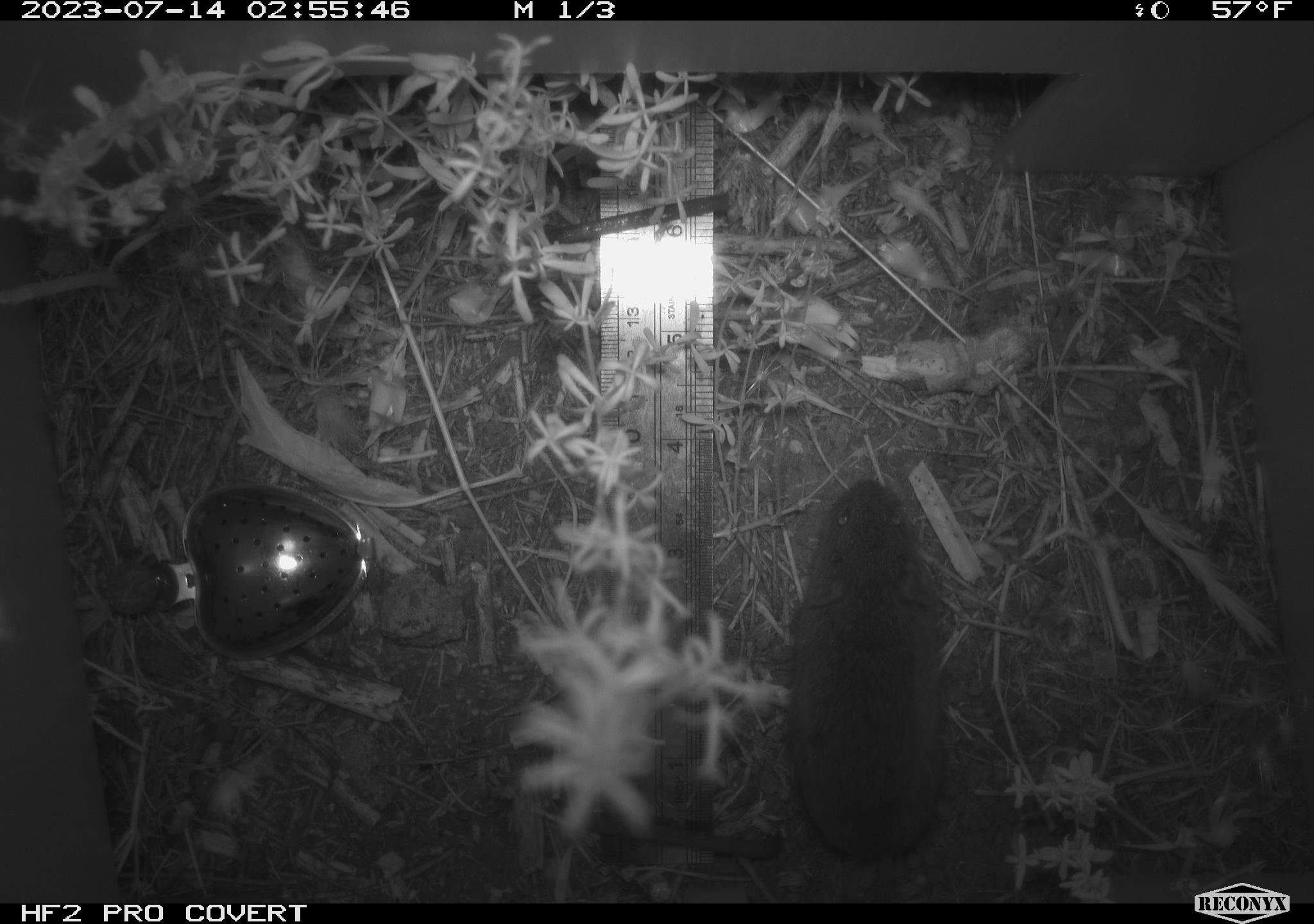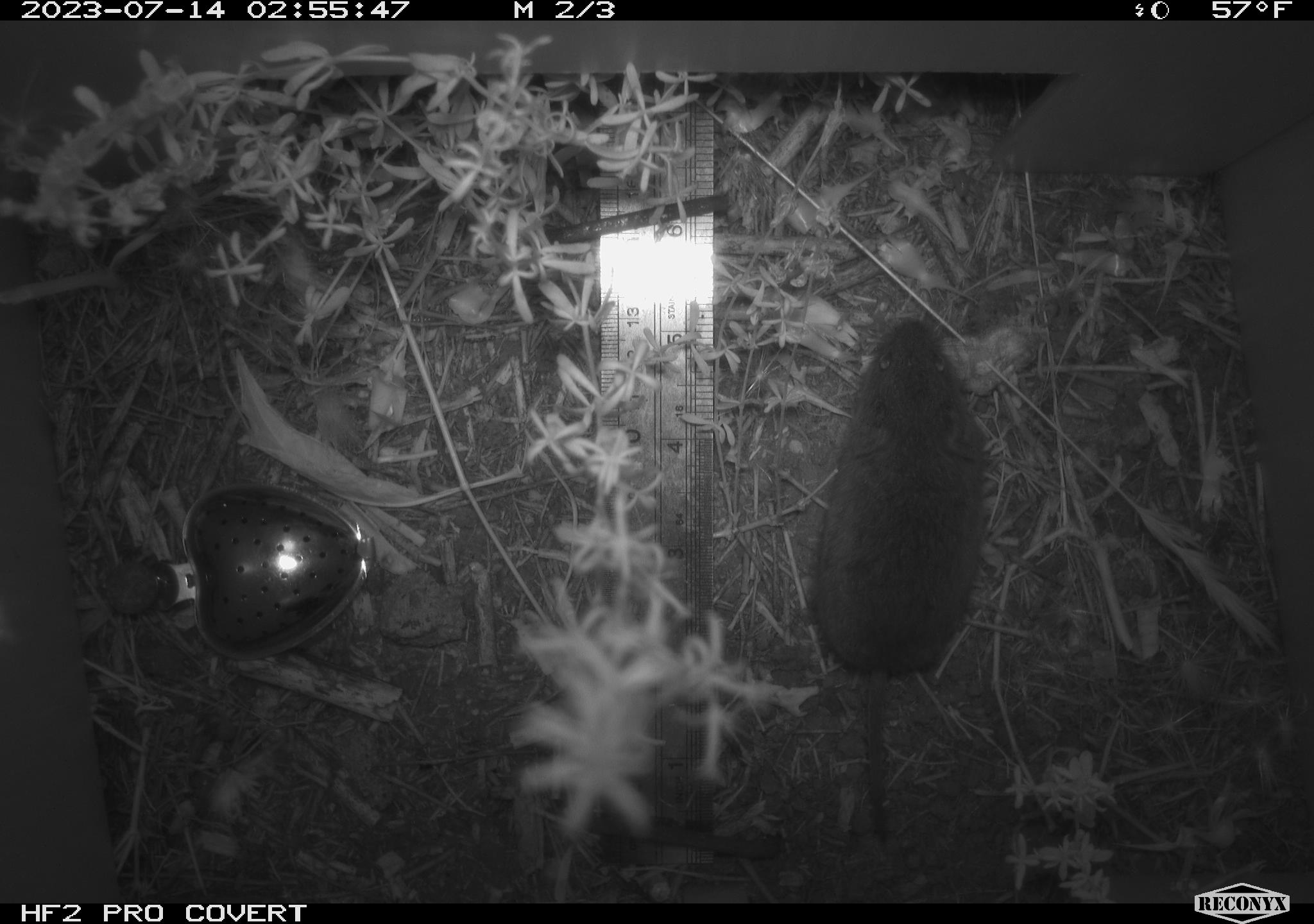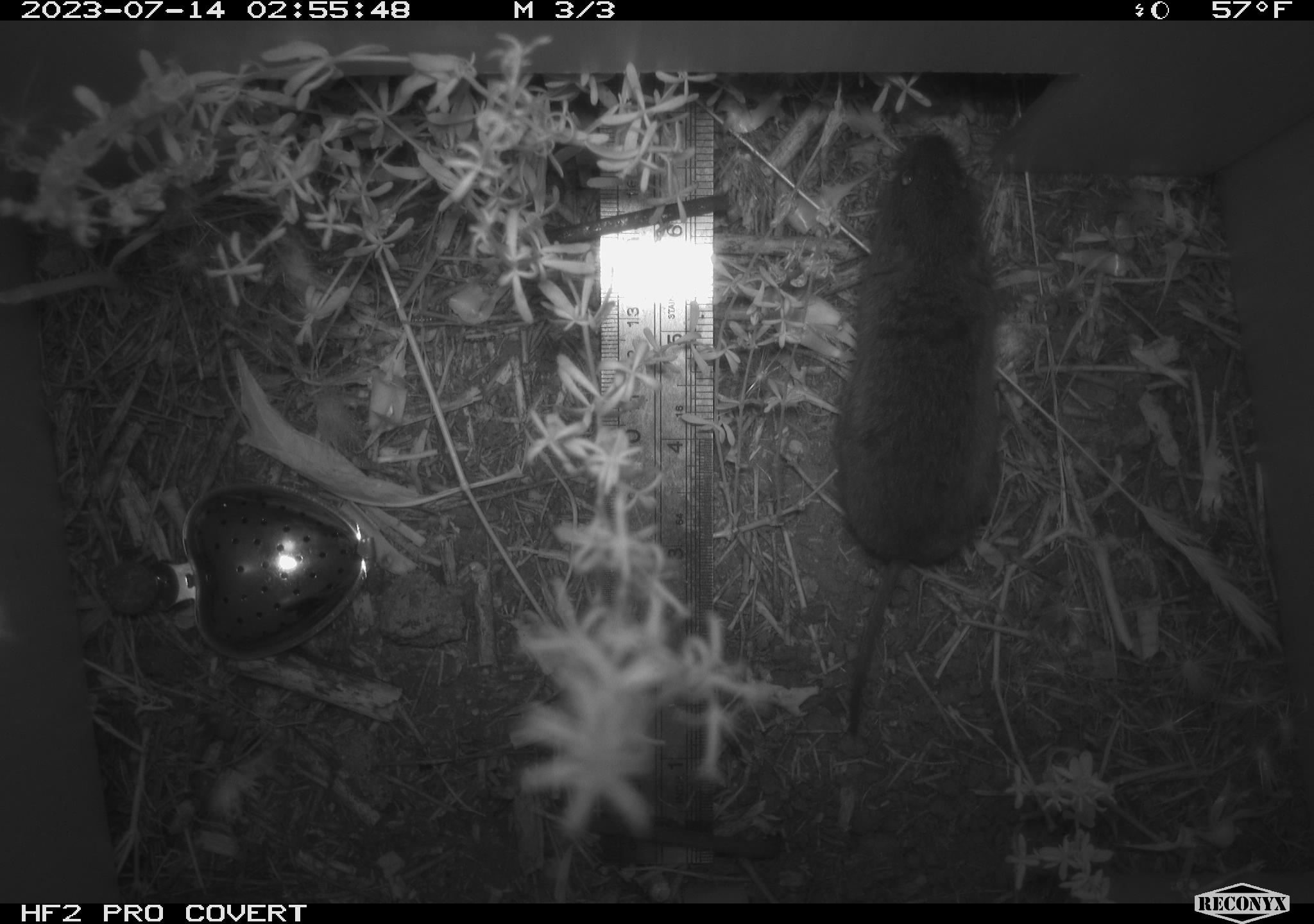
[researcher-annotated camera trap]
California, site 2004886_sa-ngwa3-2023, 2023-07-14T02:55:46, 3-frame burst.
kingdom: Animalia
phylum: Chordata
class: Mammalia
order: Rodentia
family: Cricetidae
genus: Microtus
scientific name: Microtus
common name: meadow vole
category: microtus species